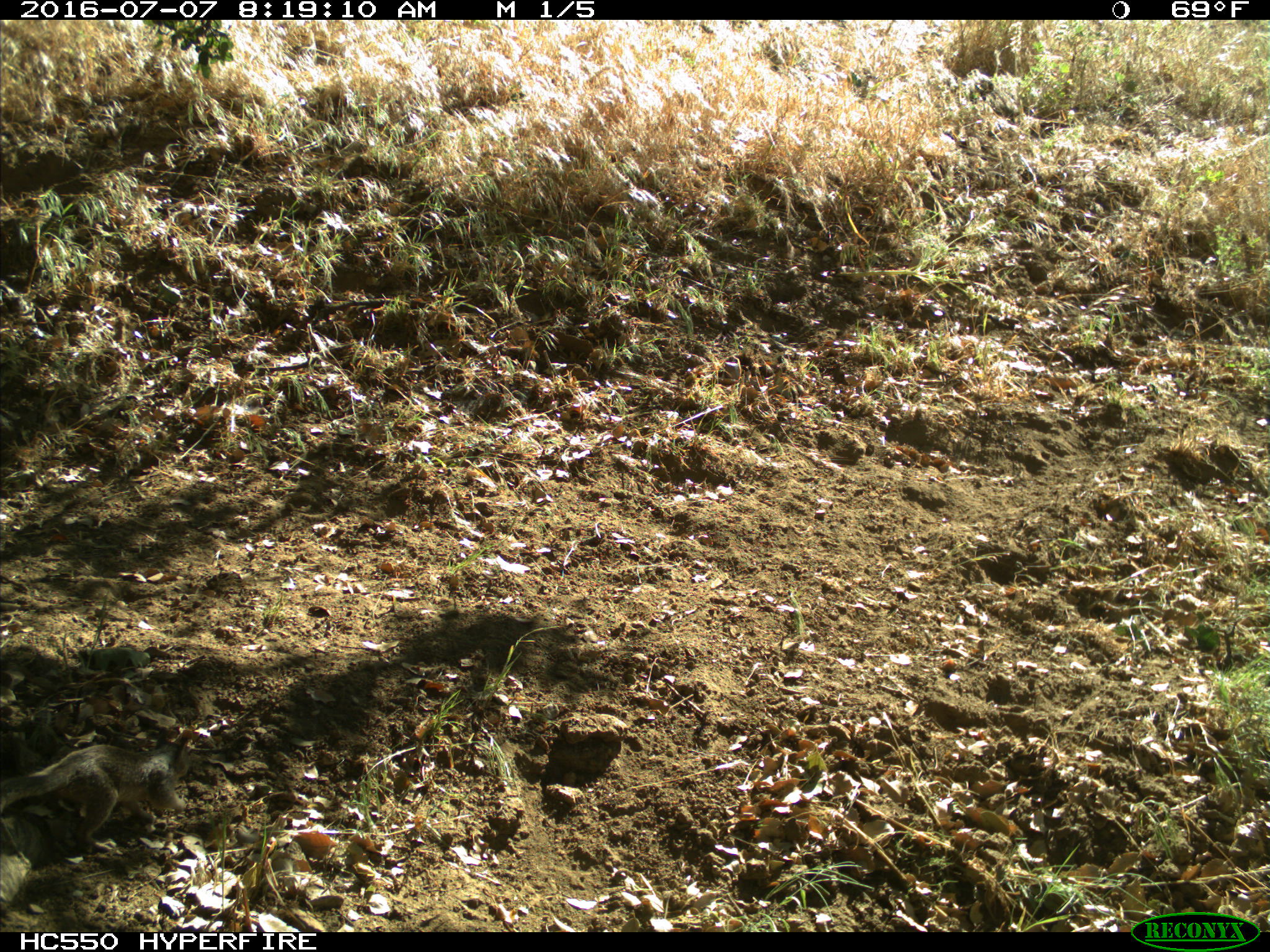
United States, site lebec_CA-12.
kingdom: Animalia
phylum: Chordata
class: Mammalia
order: Rodentia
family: Sciuridae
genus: Otospermophilus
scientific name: Otospermophilus beecheyi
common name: california ground squirrel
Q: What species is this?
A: Otospermophilus beecheyi (california ground squirrel).